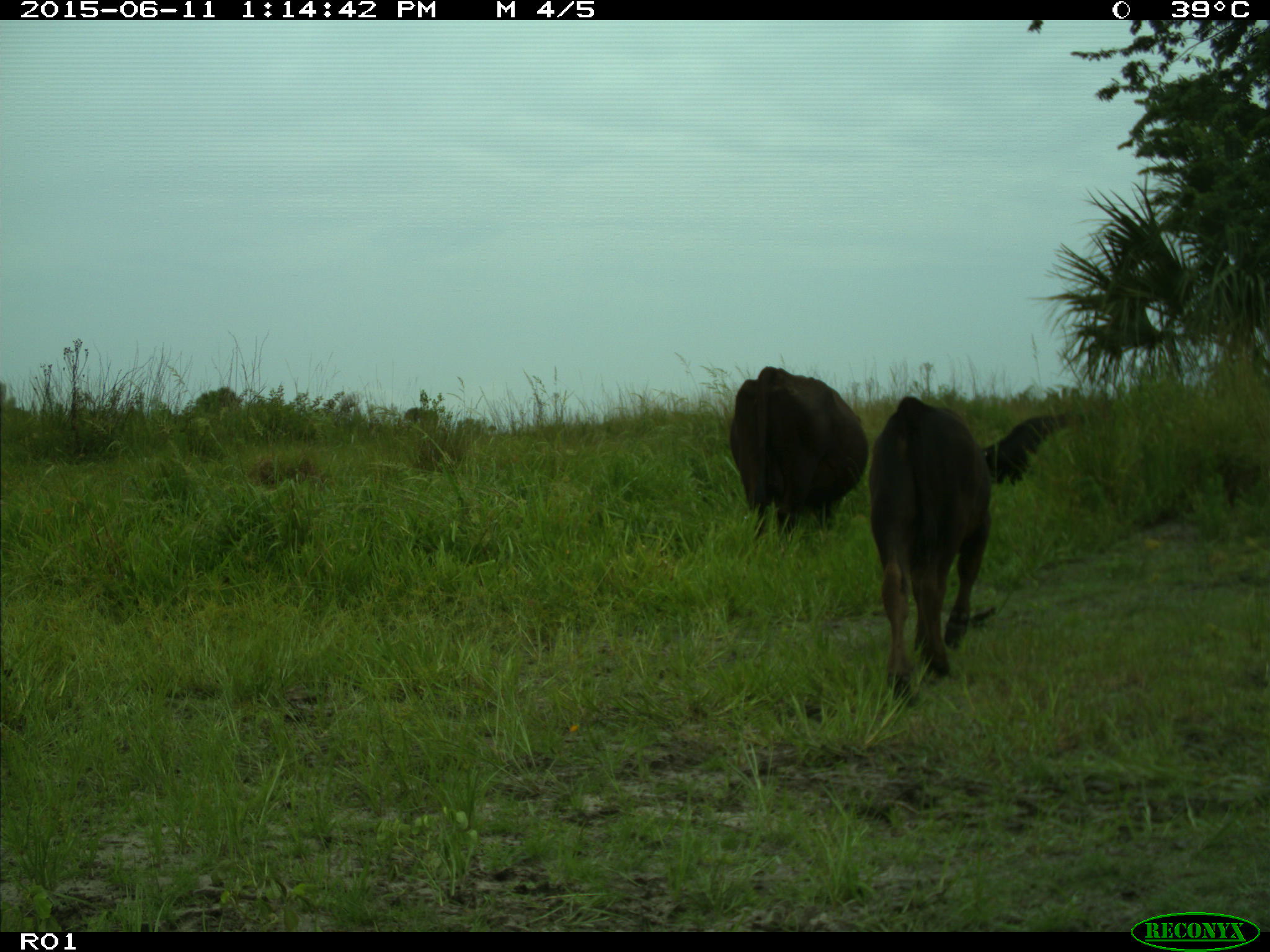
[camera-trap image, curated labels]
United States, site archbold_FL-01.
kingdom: Animalia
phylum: Chordata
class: Mammalia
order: Artiodactyla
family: Bovidae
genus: Bos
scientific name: Bos taurus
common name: domestic cow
Bos taurus (domestic cow).